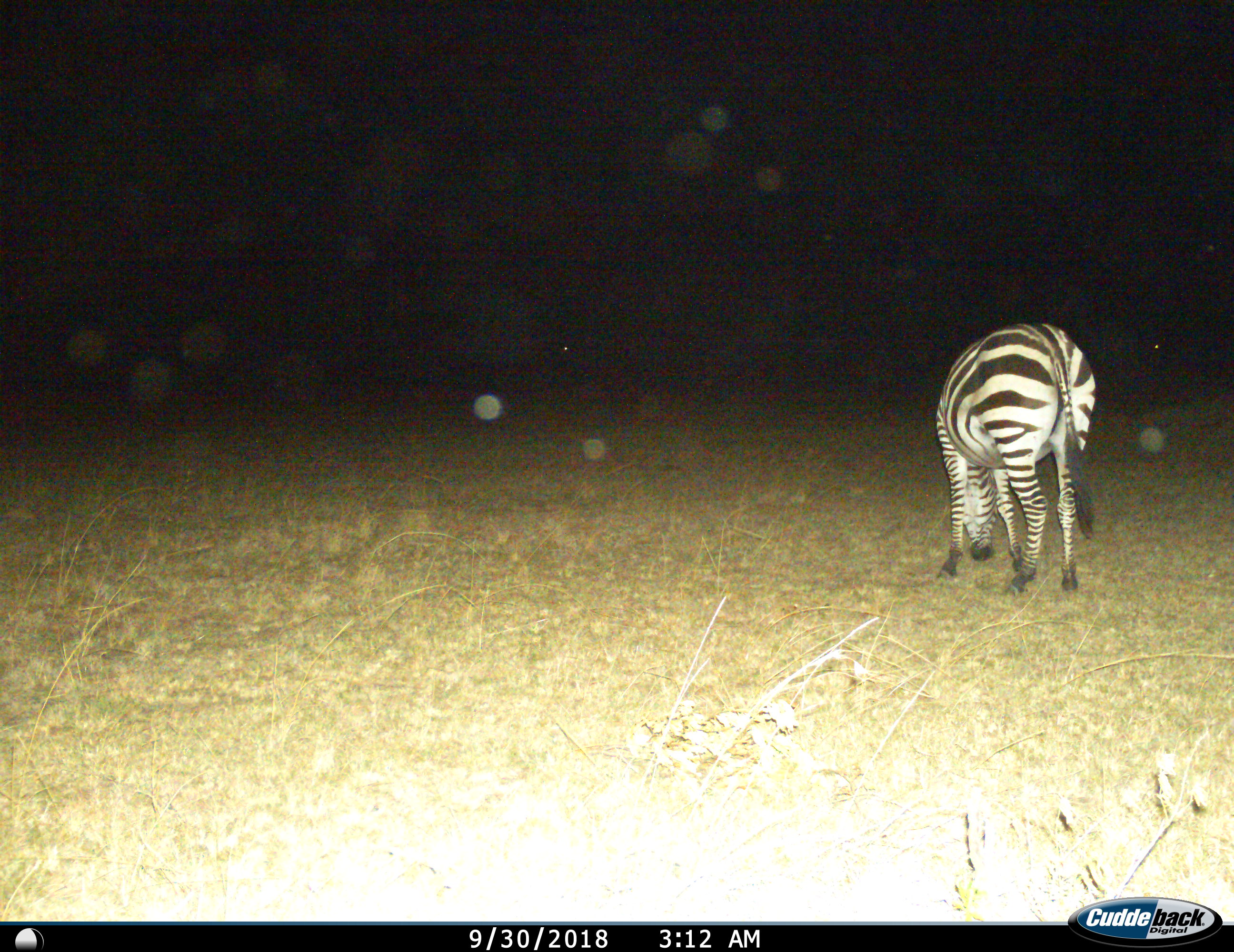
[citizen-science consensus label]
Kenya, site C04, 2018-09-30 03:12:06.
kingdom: Animalia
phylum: Chordata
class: Mammalia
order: Perissodactyla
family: Equidae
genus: Equus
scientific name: Equus quagga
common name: plains zebra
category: zebra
Zebra (plains zebra) (Equus quagga), count 1. Behavior (volunteer vote fractions): standing 10%, resting 0%, moving 0%, interacting 0%. Young present (vote fraction): 0%. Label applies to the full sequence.